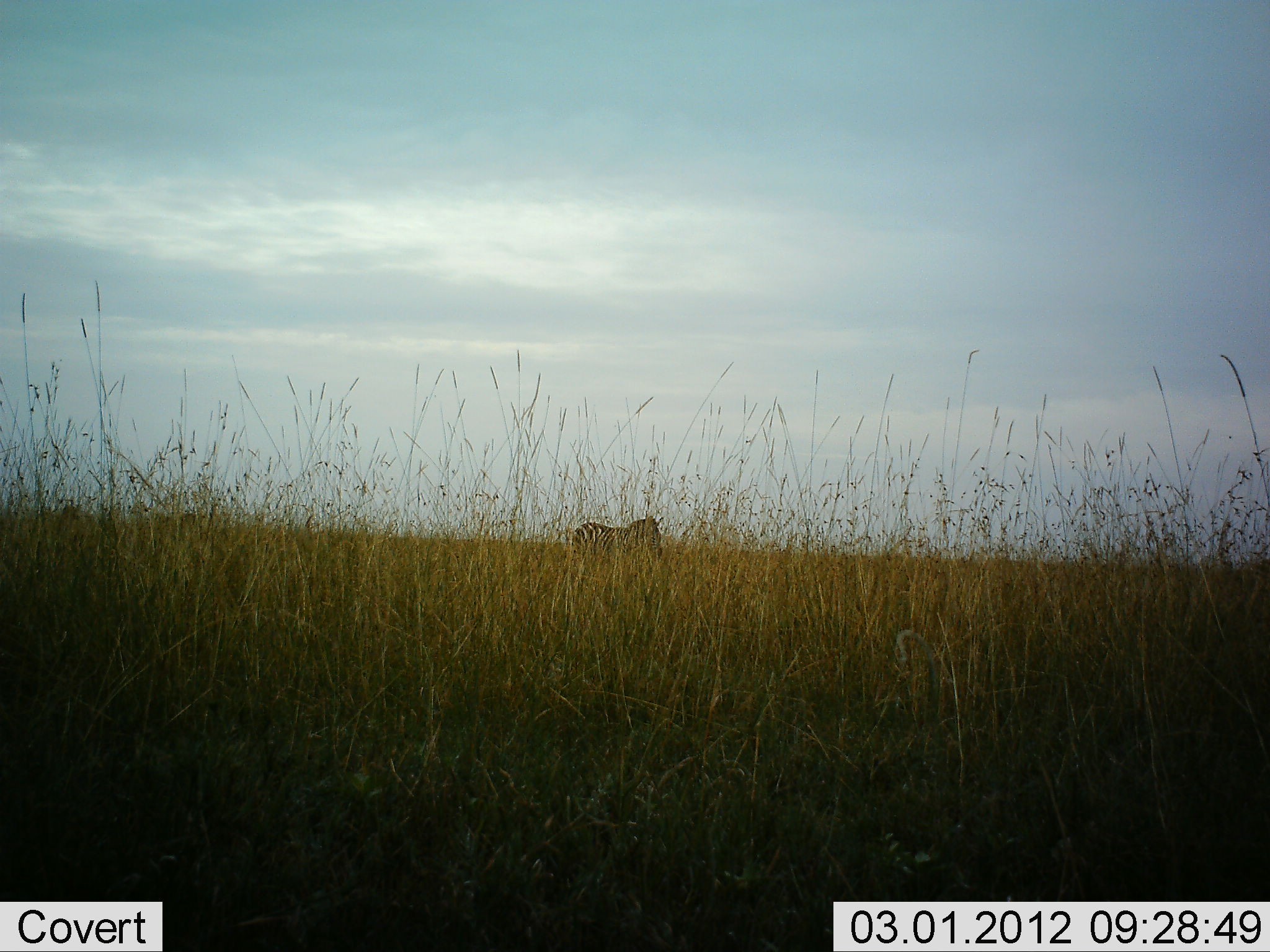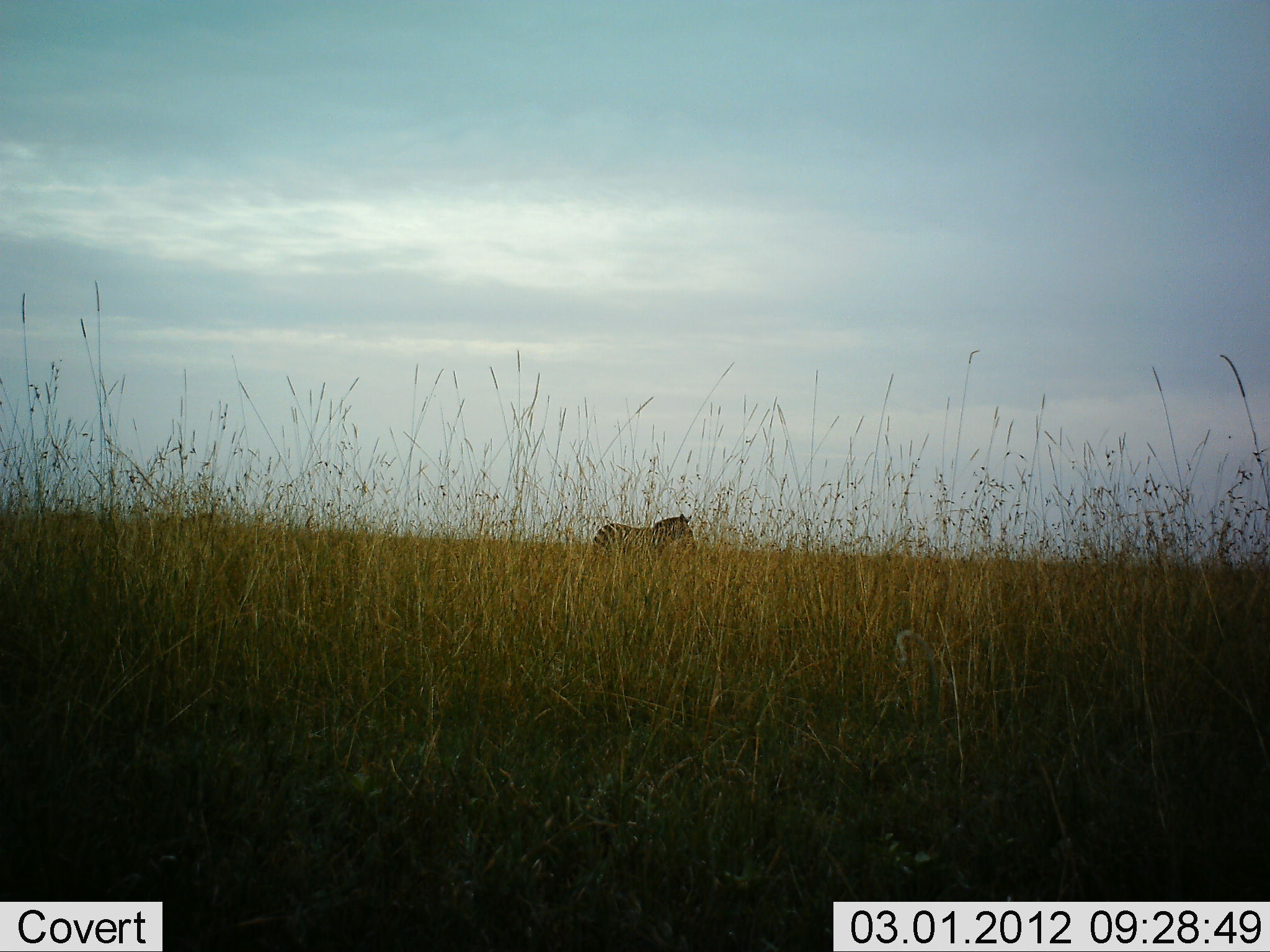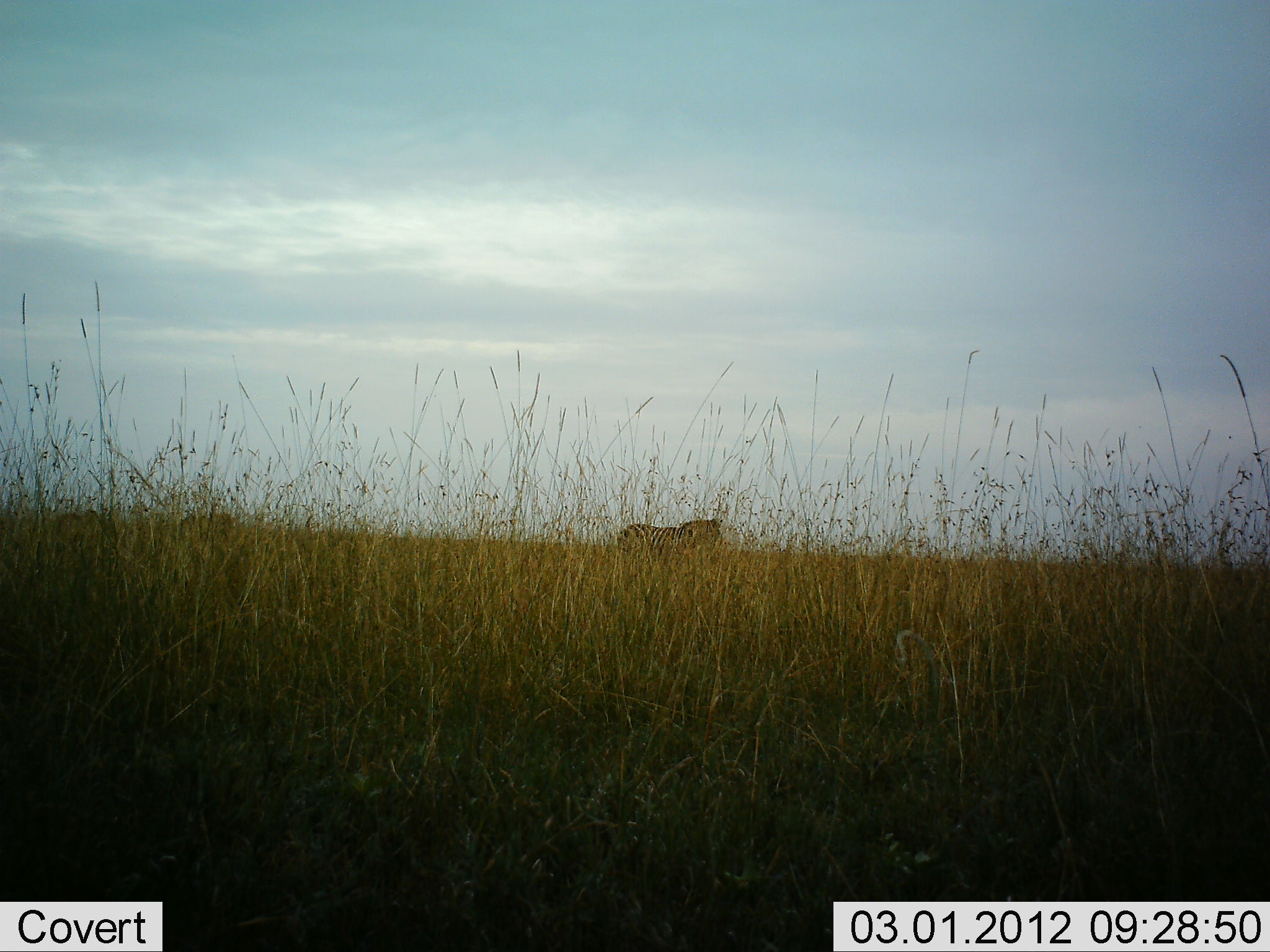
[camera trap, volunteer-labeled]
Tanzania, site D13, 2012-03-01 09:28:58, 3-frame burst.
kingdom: Animalia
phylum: Chordata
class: Mammalia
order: Perissodactyla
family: Equidae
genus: Equus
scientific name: Equus quagga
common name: plains zebra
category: zebra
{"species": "zebra (plains zebra) (Equus quagga)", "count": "3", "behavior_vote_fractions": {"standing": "7%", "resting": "0%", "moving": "93%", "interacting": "3%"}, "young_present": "3%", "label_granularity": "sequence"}